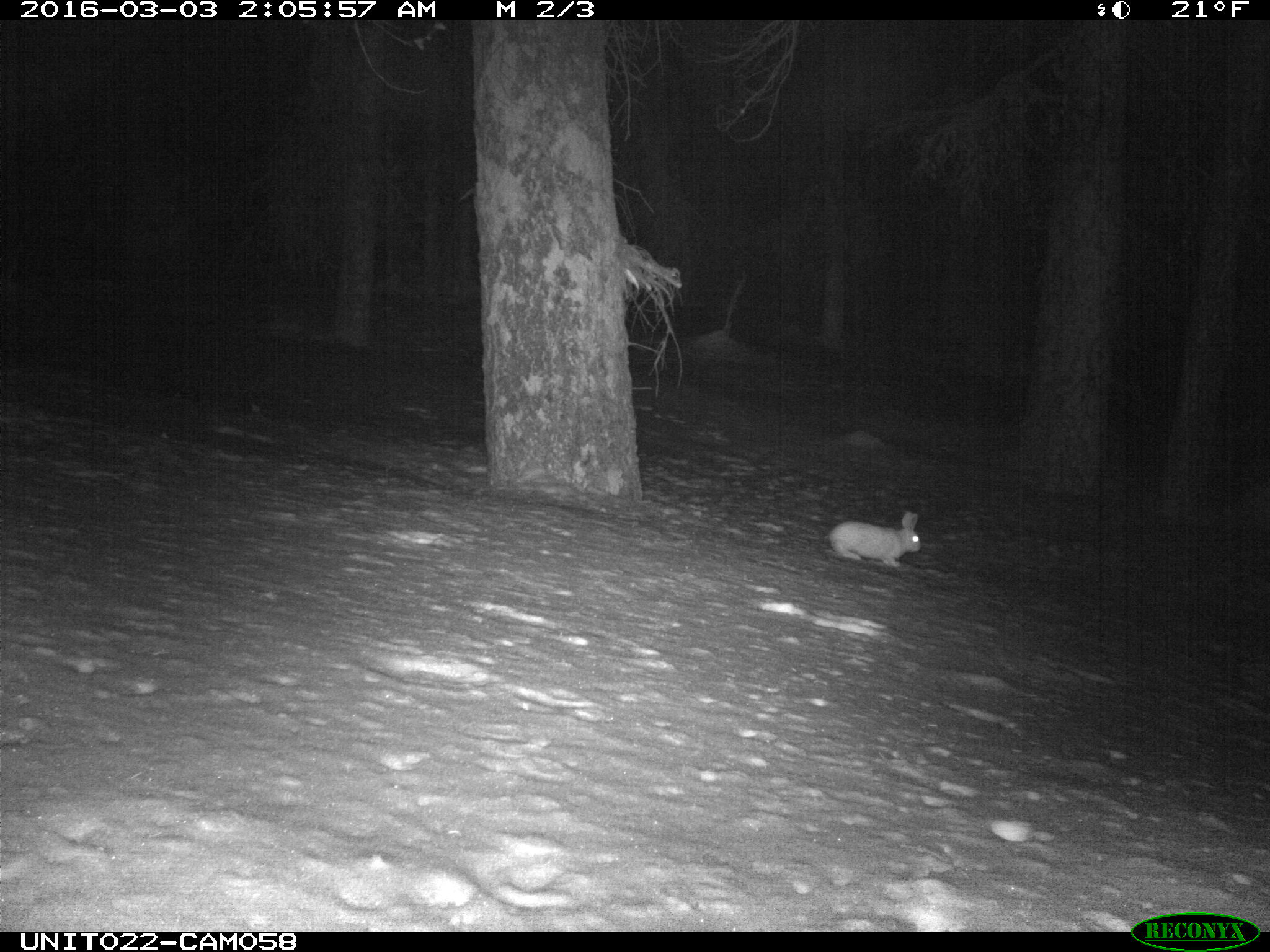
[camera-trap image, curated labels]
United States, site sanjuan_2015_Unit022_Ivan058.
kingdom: Animalia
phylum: Chordata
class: Mammalia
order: Lagomorpha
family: Leporidae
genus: Lepus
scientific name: Lepus americanus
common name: snowshoe hare